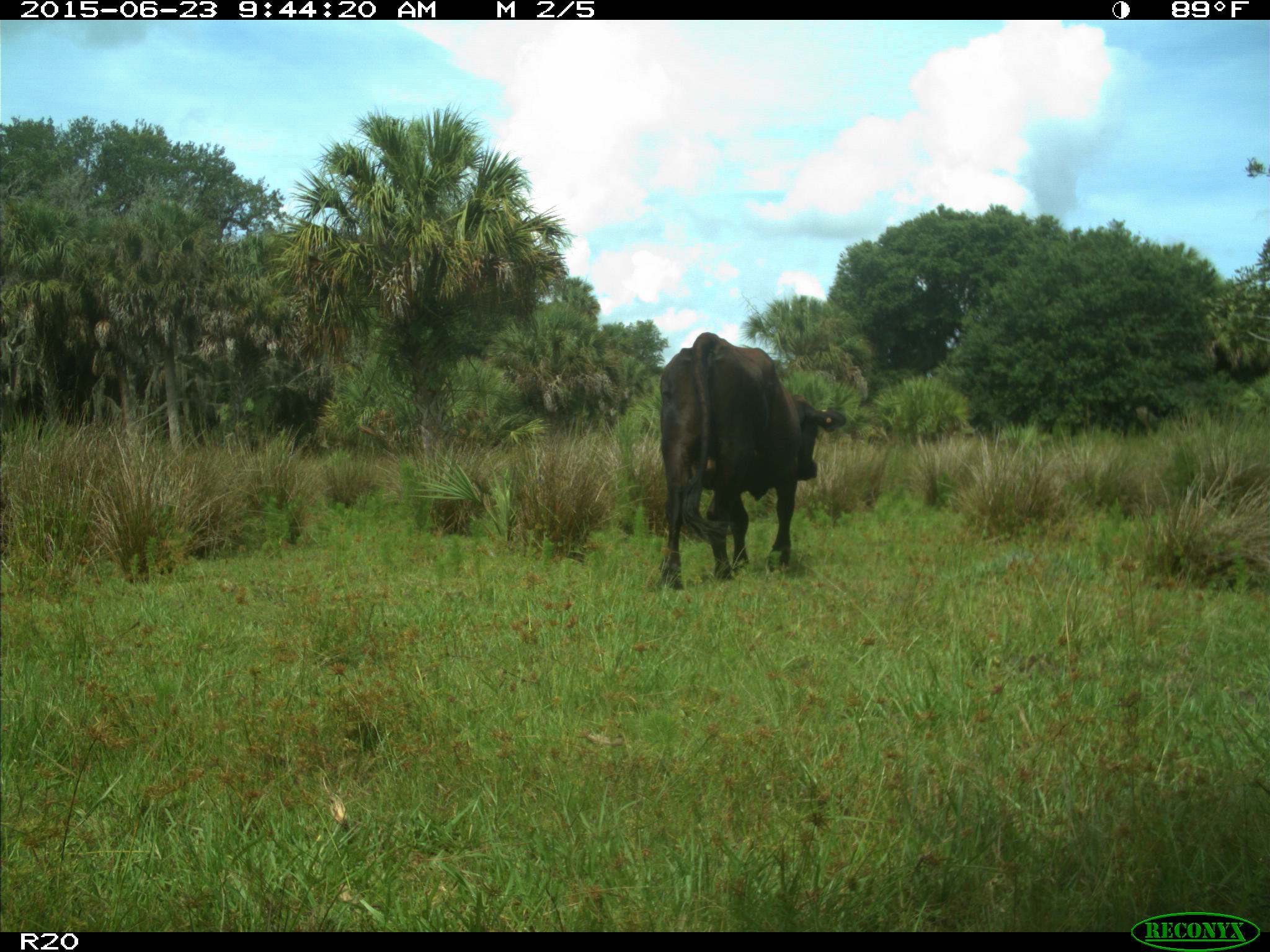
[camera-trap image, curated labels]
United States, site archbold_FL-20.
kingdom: Animalia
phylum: Chordata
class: Mammalia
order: Artiodactyla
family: Bovidae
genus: Bos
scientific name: Bos taurus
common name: domestic cow